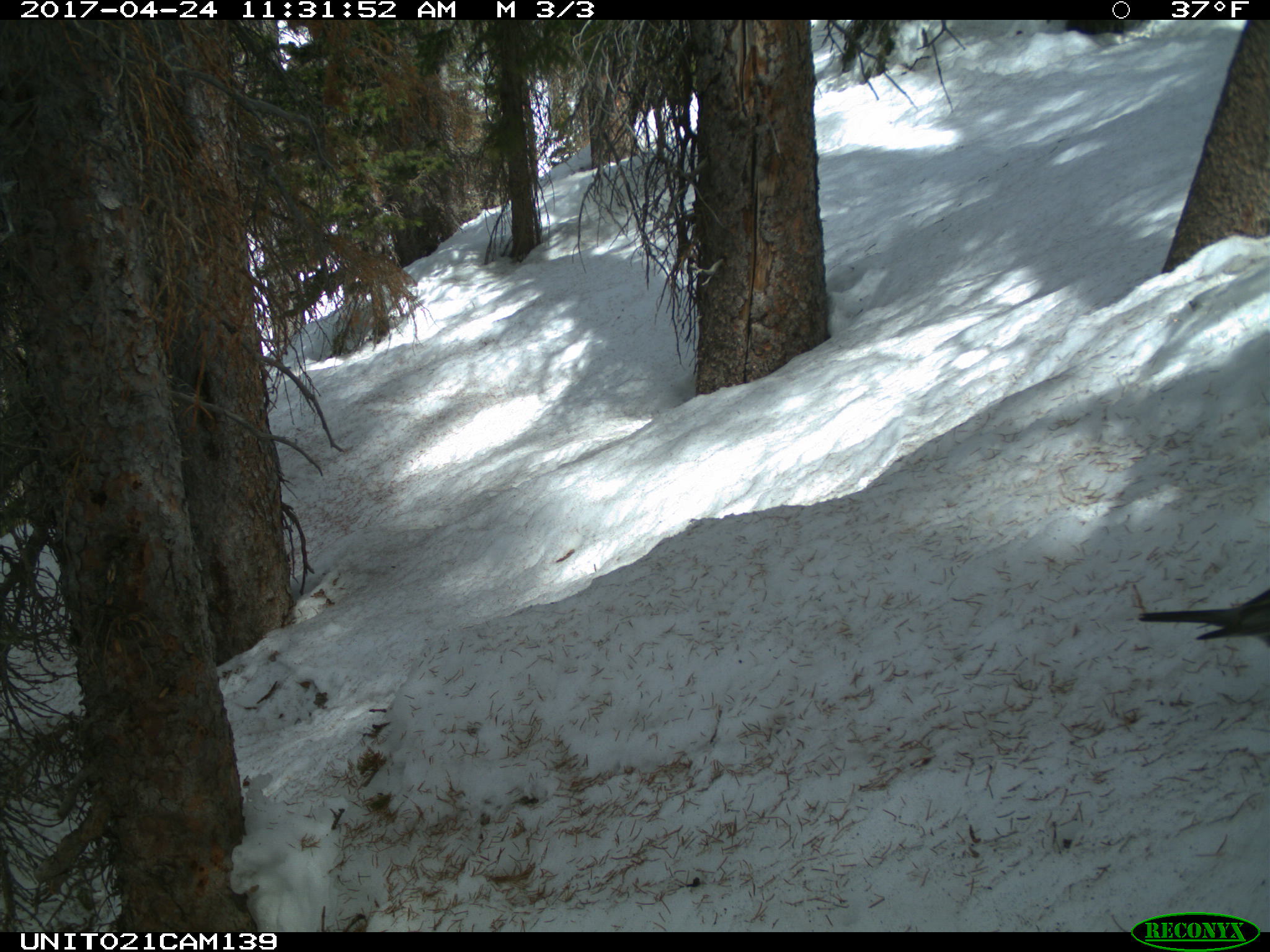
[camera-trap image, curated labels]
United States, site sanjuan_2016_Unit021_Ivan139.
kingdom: Animalia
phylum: Chordata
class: Aves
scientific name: Aves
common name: birds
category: unidentified bird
Unidentified bird (birds) (Aves).